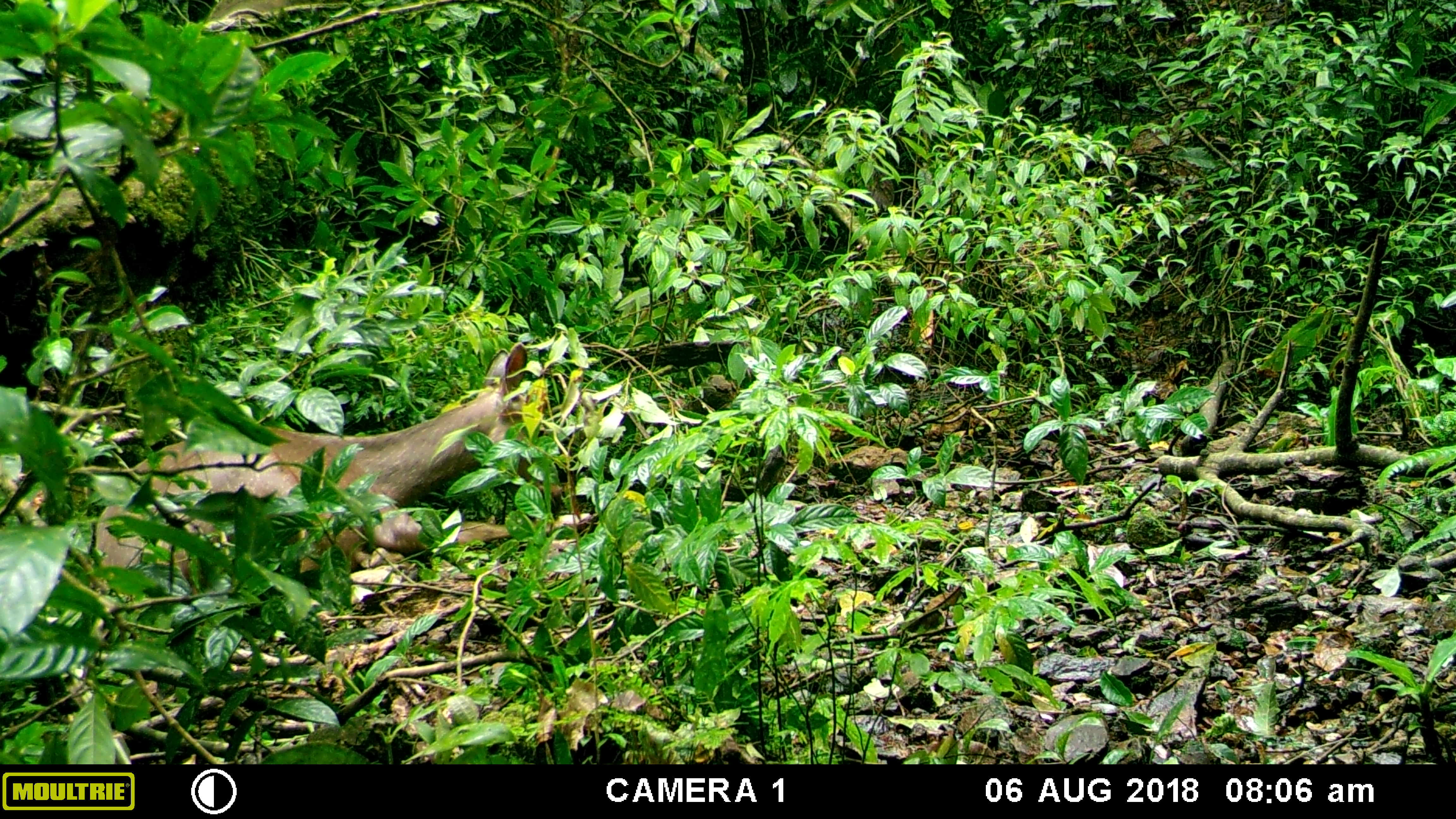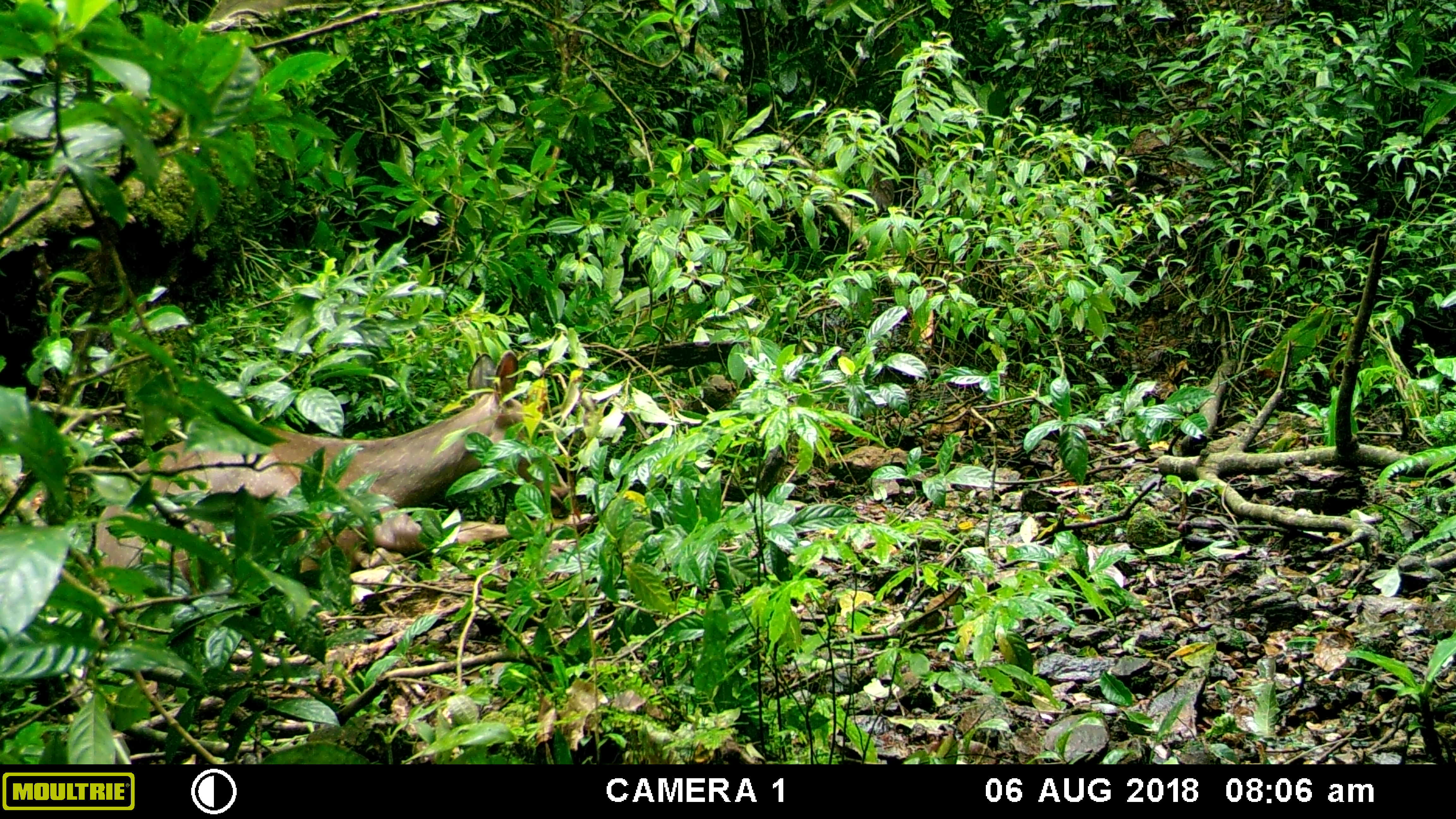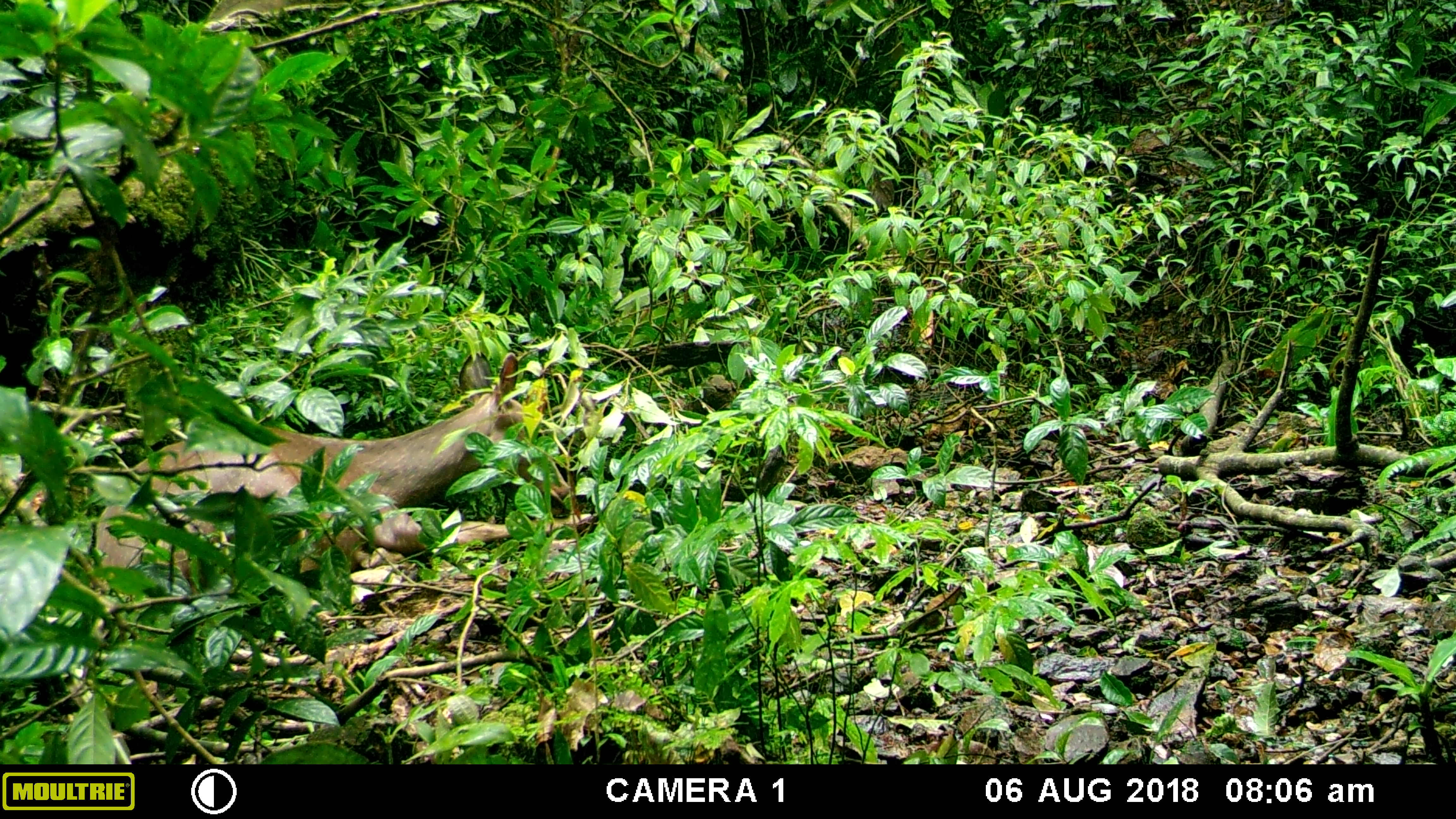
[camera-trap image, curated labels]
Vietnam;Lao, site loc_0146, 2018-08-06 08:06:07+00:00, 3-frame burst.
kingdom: Animalia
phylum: Chordata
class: Mammalia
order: Artiodactyla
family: Cervidae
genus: Rusa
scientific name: Rusa unicolor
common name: sambar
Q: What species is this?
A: Sambar (Rusa unicolor).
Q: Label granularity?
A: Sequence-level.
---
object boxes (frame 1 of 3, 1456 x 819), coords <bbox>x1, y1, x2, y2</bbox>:
sambar: <bbox>95, 341, 590, 596</bbox>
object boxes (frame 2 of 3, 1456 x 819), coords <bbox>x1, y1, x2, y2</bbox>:
sambar: <bbox>95, 349, 591, 597</bbox>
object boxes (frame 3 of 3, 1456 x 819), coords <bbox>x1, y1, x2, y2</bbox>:
sambar: <bbox>96, 351, 592, 595</bbox>